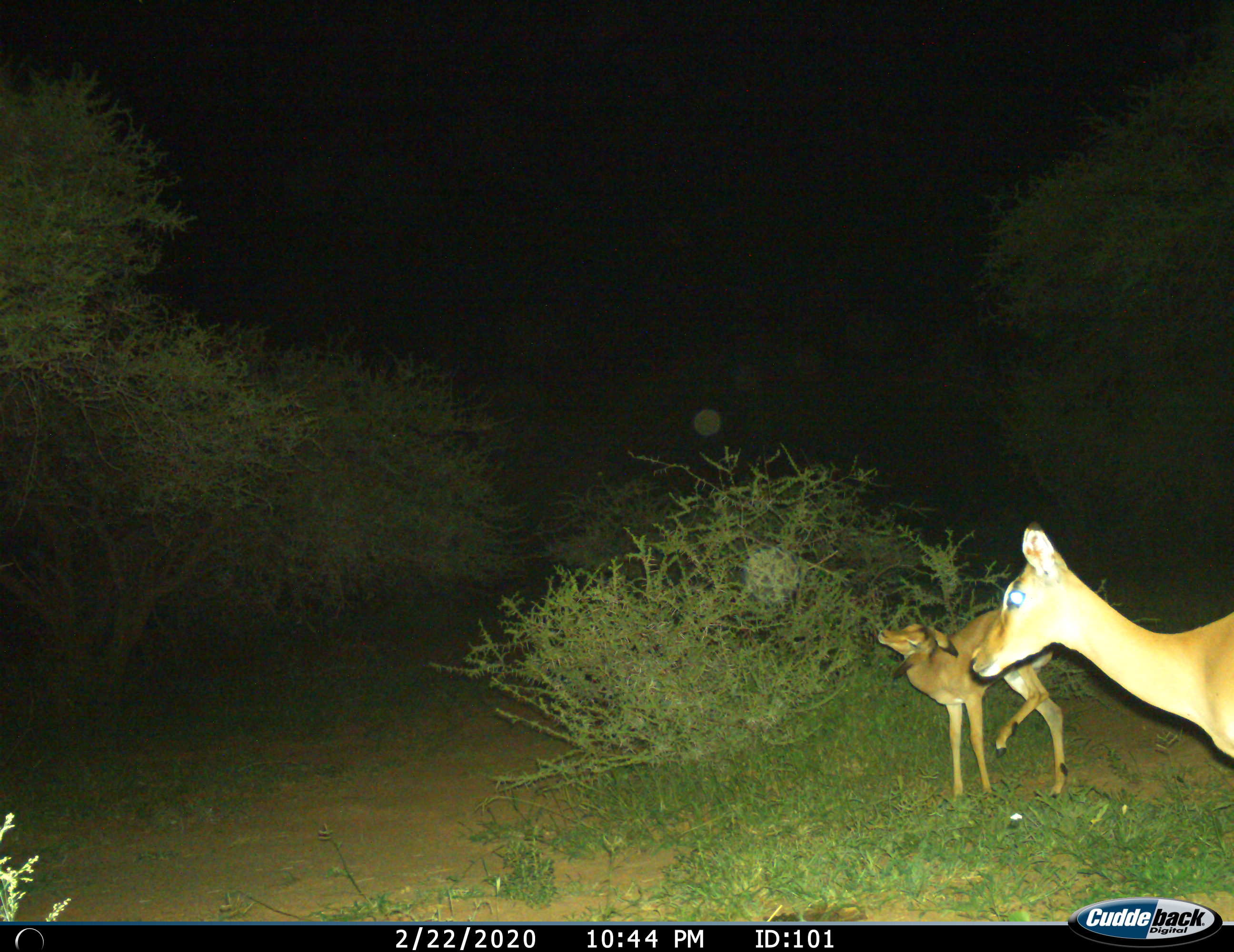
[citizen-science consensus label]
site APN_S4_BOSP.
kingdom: Animalia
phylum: Chordata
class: Mammalia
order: Artiodactyla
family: Bovidae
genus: Aepyceros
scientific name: Aepyceros melampus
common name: impala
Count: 2.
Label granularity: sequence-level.